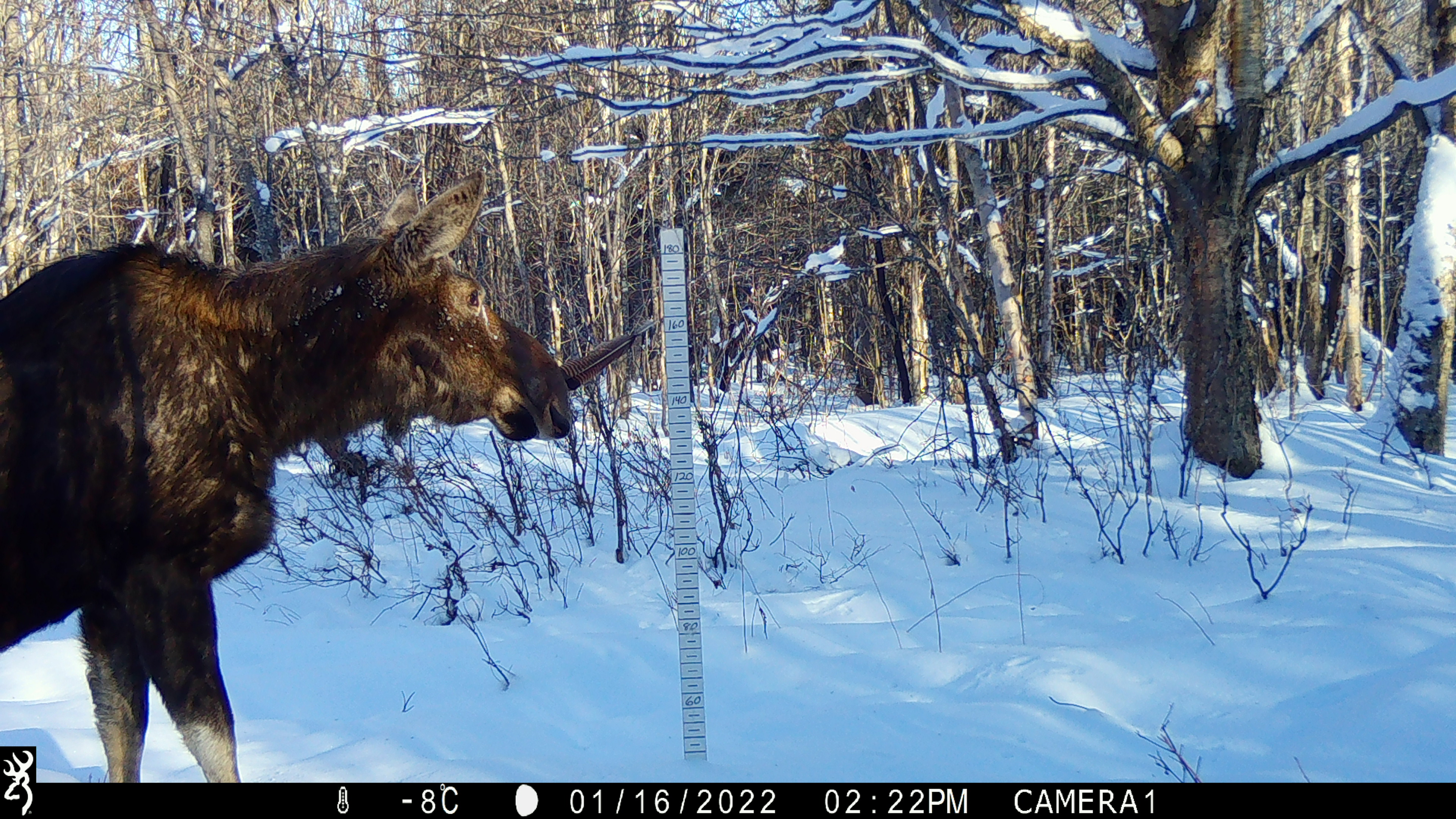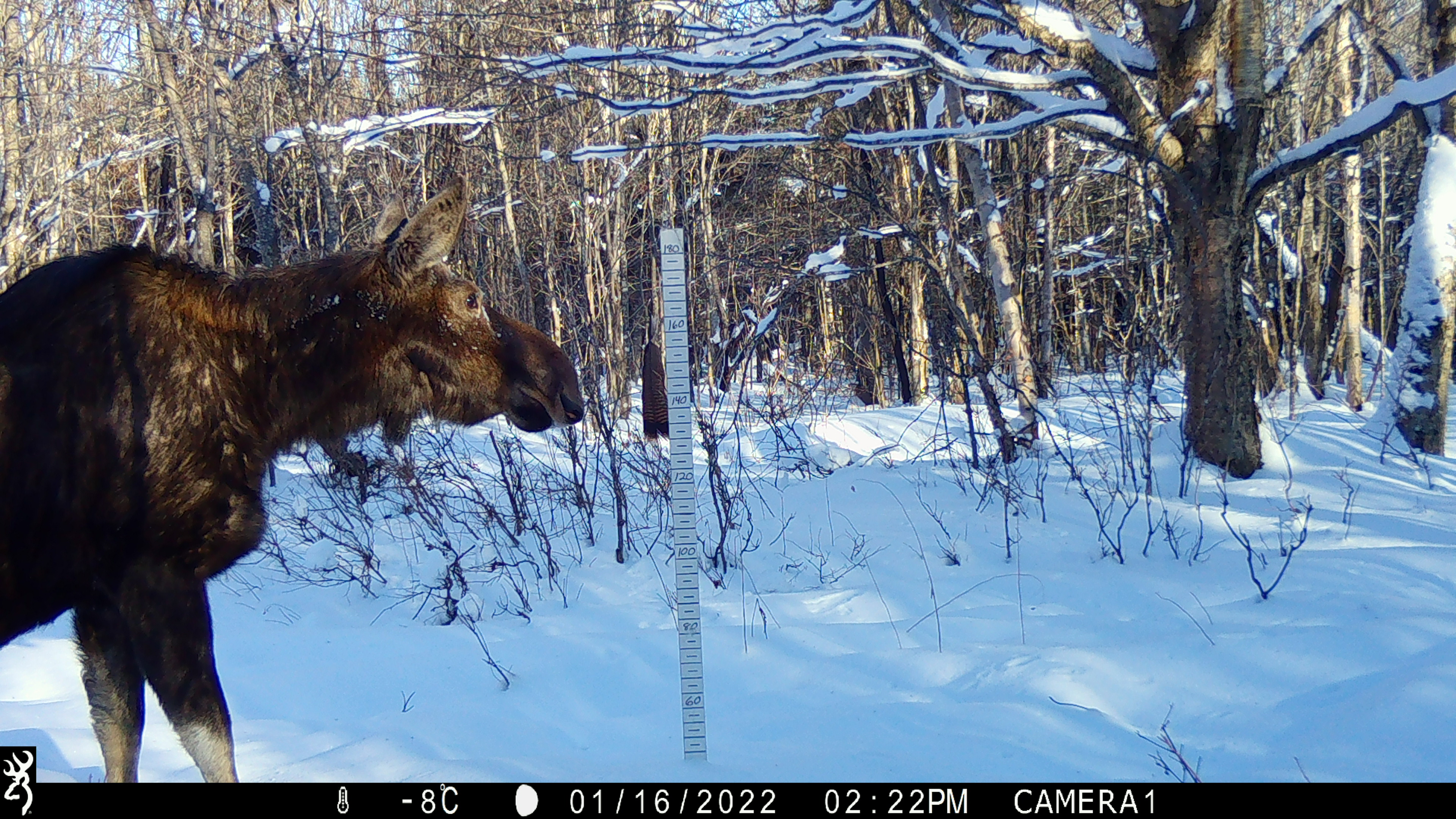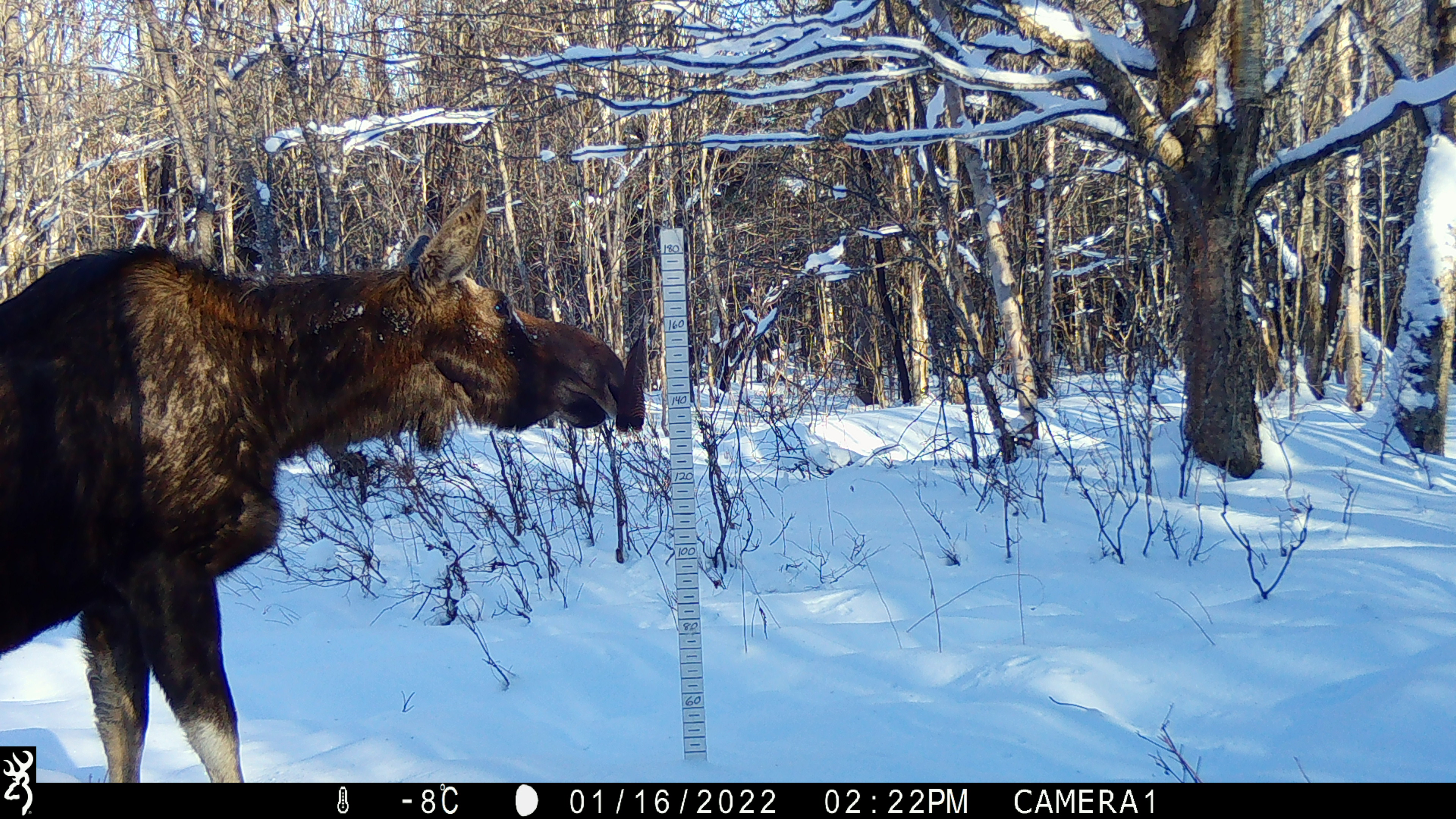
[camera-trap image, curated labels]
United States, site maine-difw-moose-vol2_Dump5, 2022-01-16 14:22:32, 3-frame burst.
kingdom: Animalia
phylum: Chordata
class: Mammalia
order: Artiodactyla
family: Cervidae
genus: Alces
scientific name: Alces alces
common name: moose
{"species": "moose (Alces alces)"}